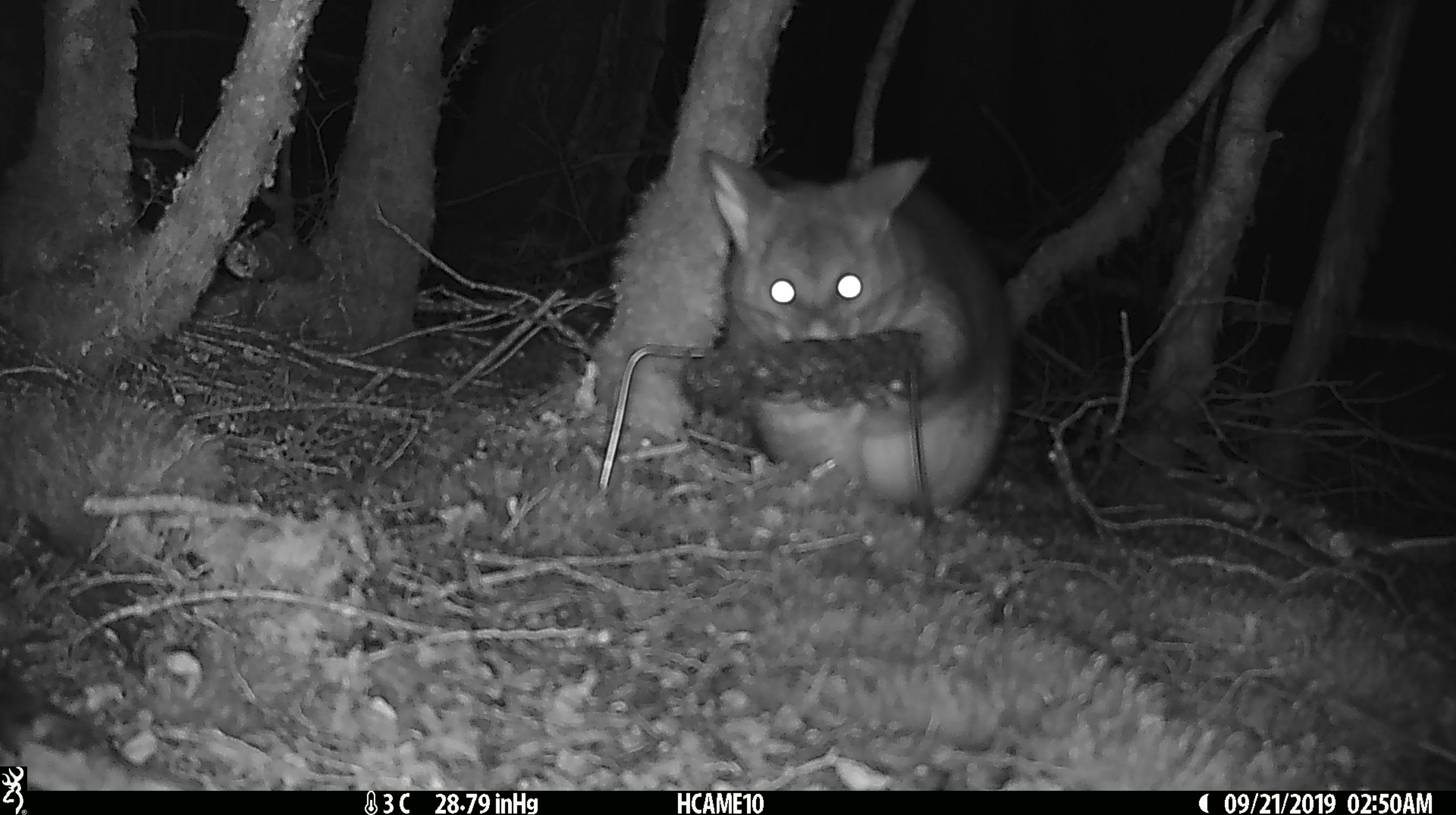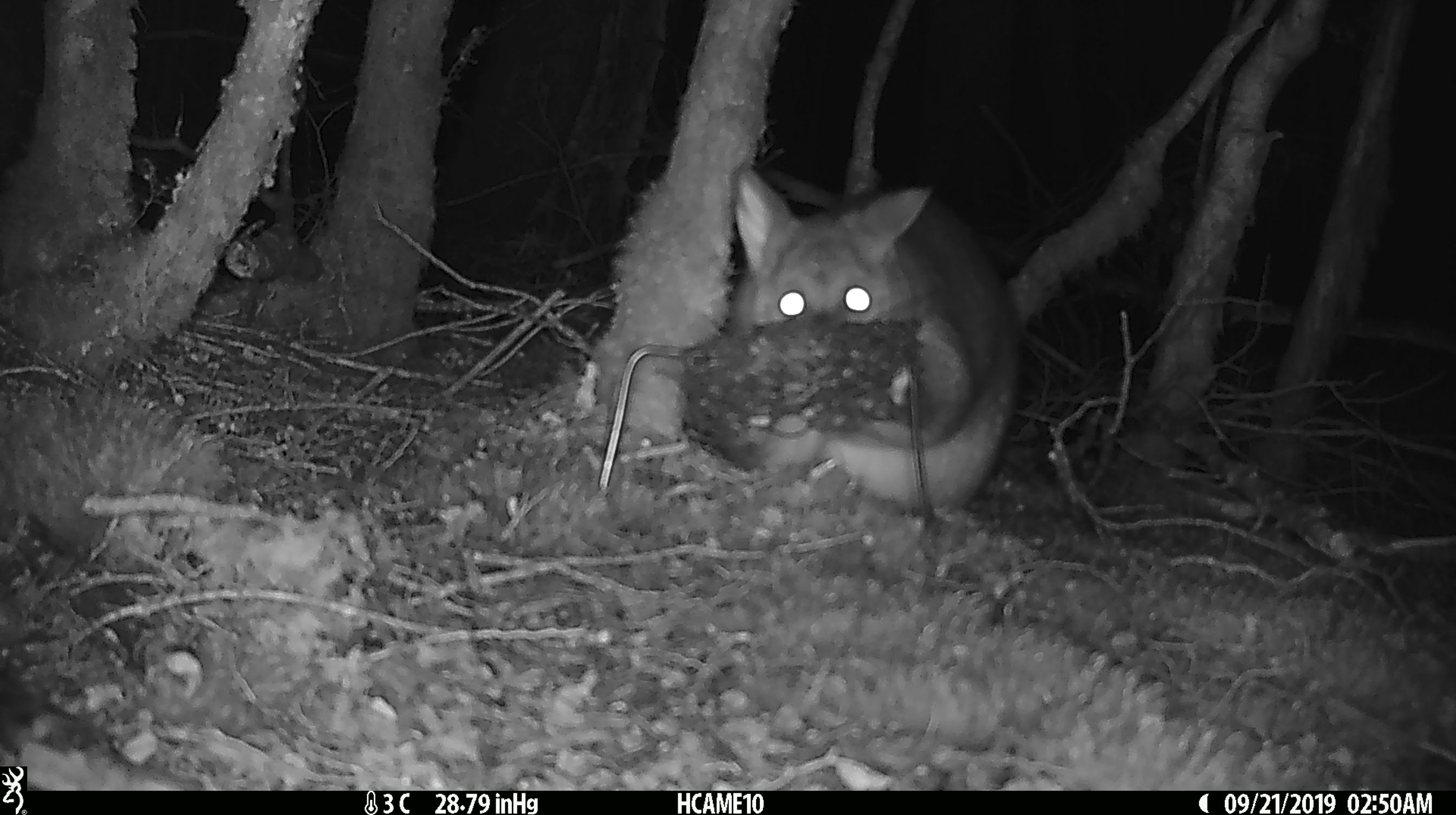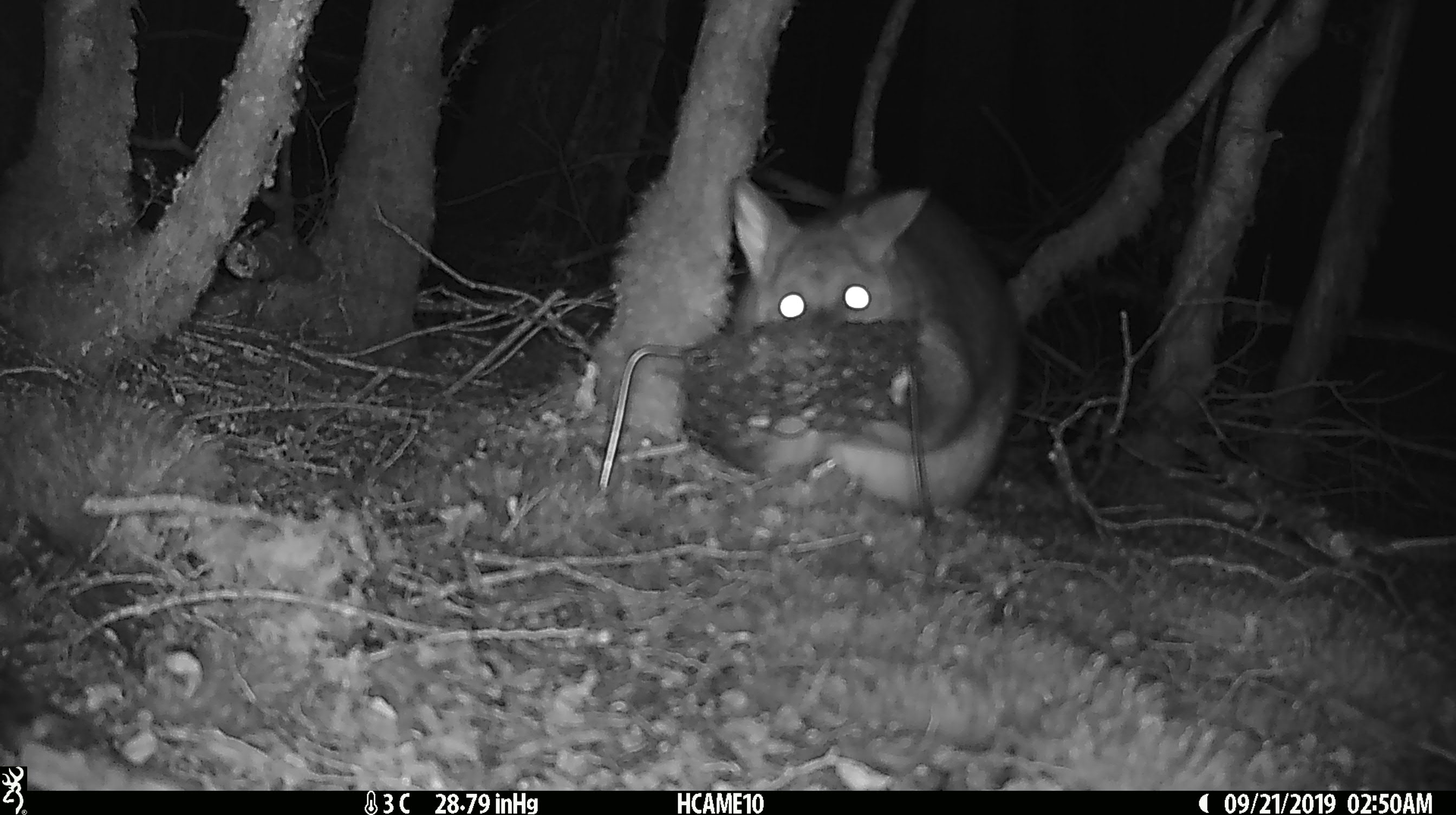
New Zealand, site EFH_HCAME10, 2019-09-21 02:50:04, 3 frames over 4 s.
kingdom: Animalia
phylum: Chordata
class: Mammalia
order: Diprotodontia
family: Phalangeridae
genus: Trichosurus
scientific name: Trichosurus vulpecula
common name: common brushtail possum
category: possum